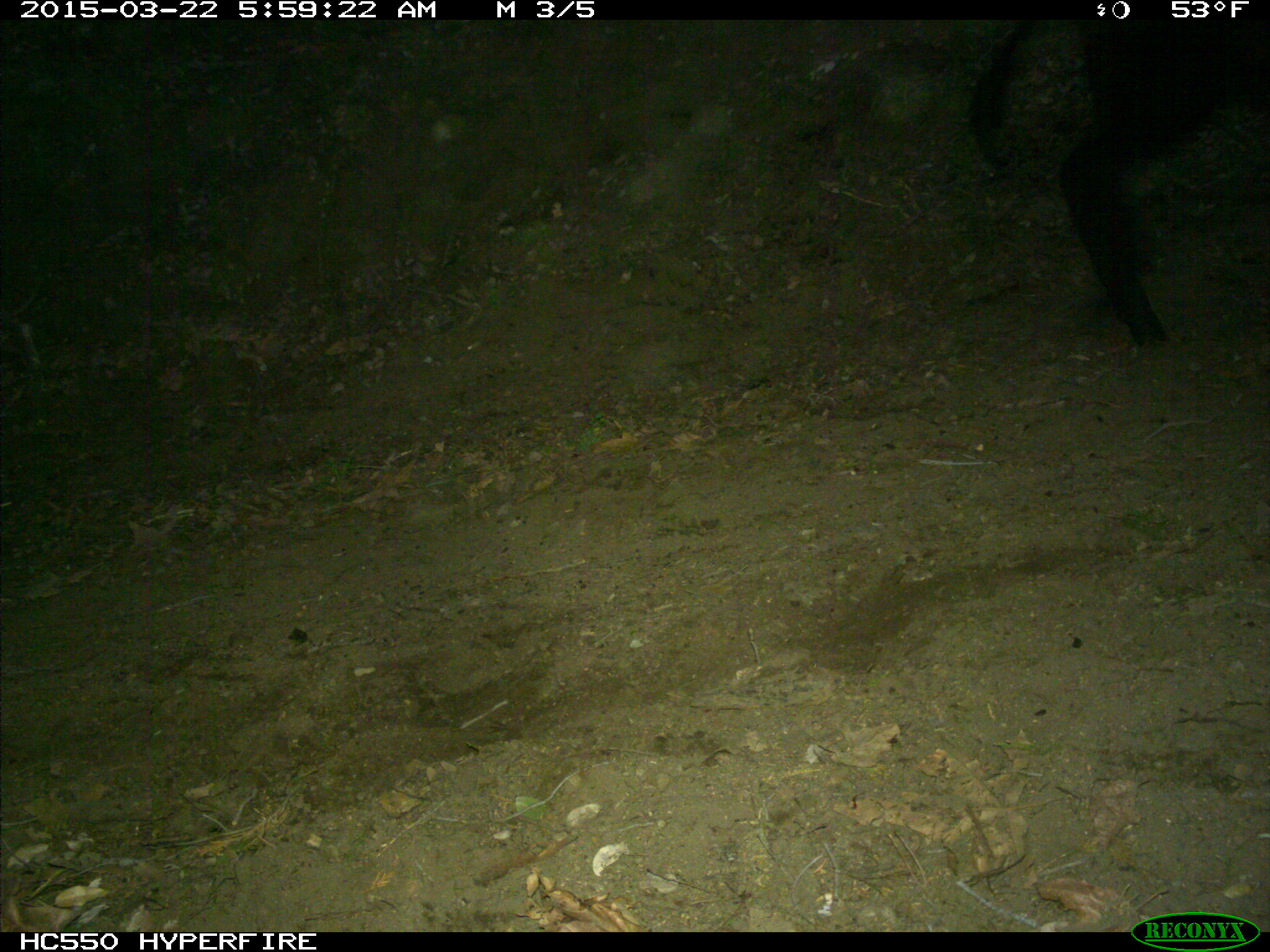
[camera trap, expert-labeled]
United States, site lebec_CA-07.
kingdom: Animalia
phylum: Chordata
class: Mammalia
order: Artiodactyla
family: Bovidae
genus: Bos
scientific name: Bos taurus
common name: domestic cow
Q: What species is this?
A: Bos taurus (domestic cow).